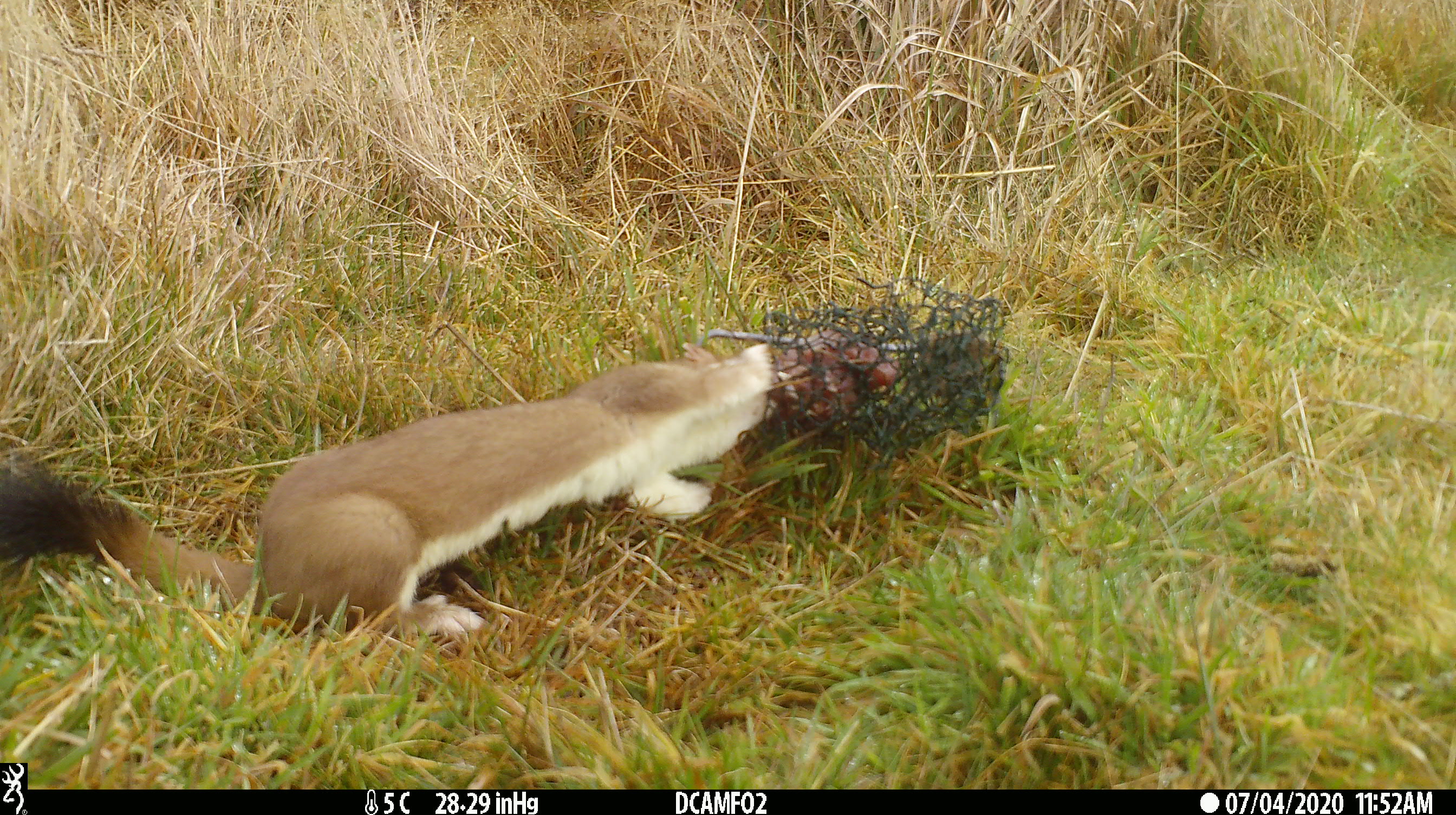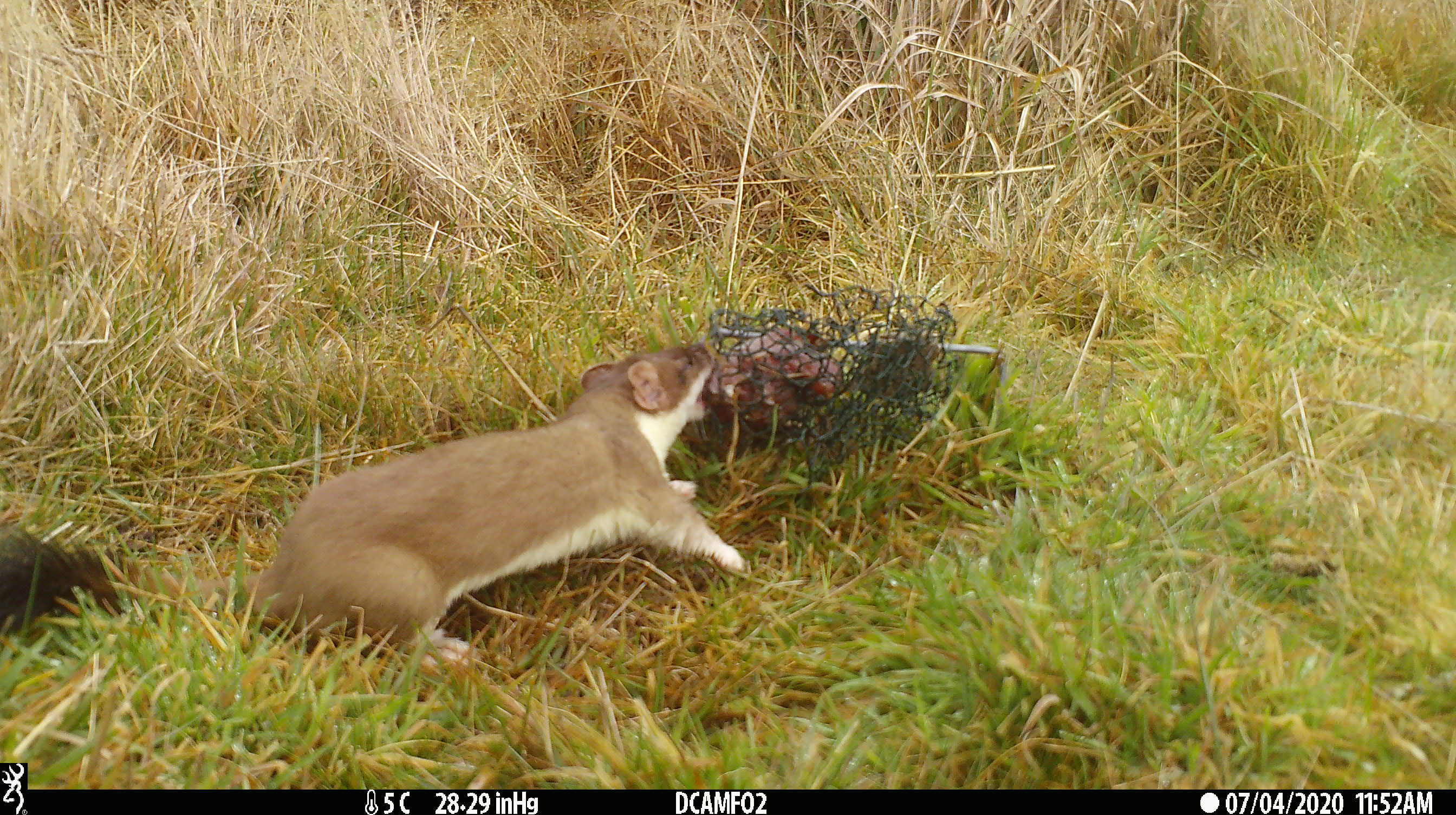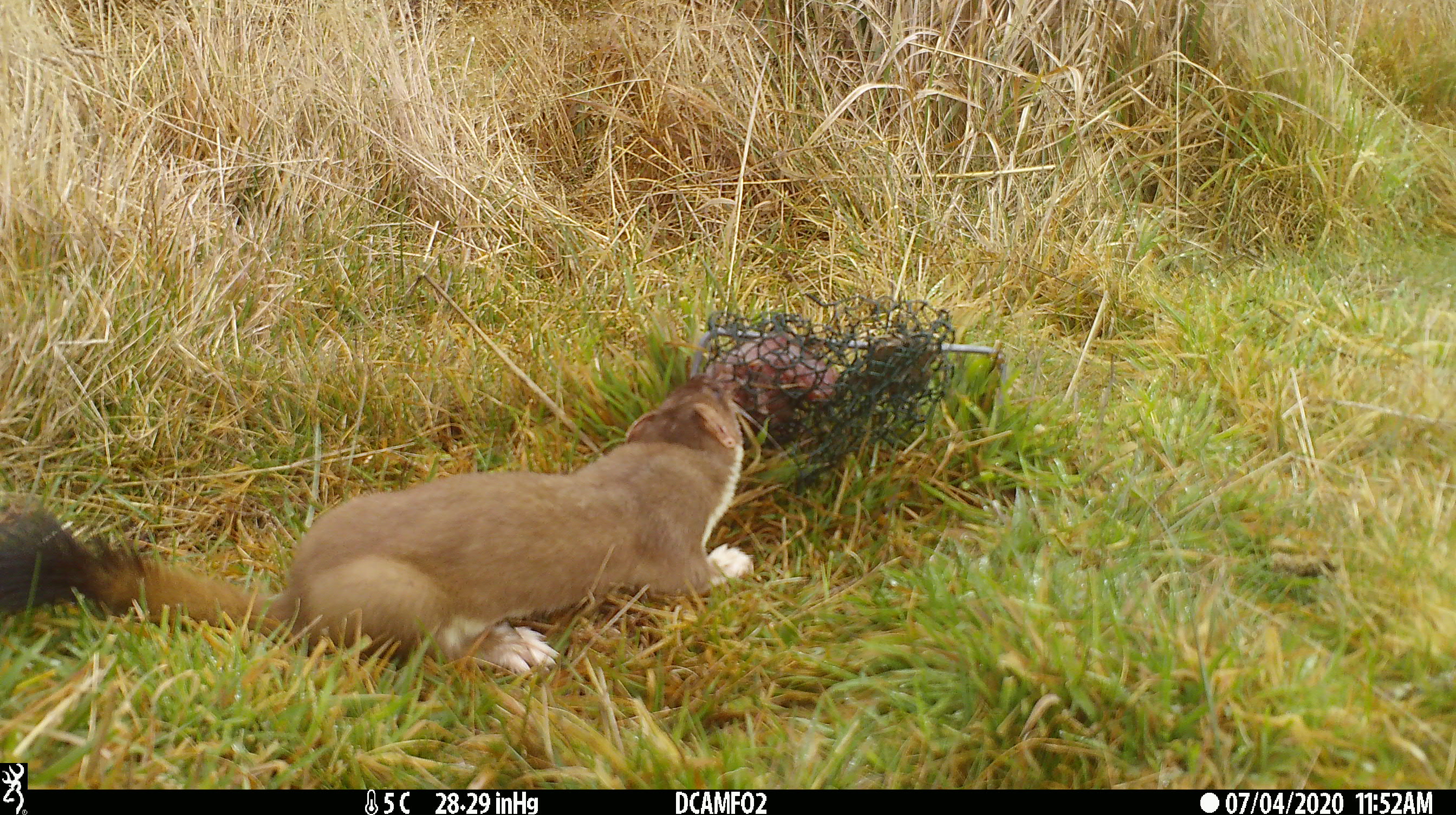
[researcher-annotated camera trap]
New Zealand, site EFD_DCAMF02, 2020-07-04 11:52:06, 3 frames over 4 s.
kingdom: Animalia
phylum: Chordata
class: Mammalia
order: Carnivora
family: Mustelidae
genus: Mustela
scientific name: Mustela erminea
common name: stoat